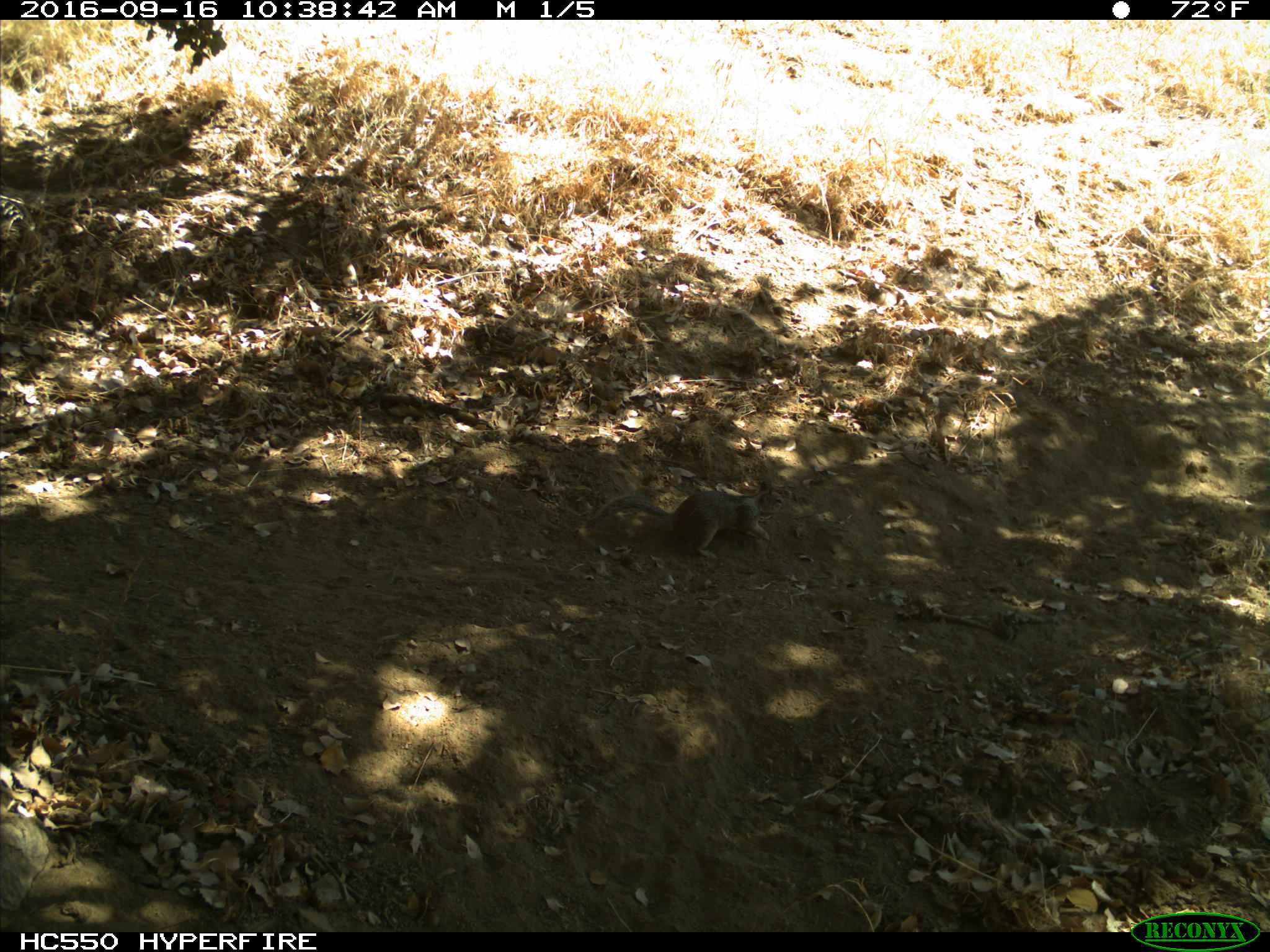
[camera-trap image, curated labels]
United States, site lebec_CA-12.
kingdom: Animalia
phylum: Chordata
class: Mammalia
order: Rodentia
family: Sciuridae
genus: Otospermophilus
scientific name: Otospermophilus beecheyi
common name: california ground squirrel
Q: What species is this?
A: Otospermophilus beecheyi (california ground squirrel).